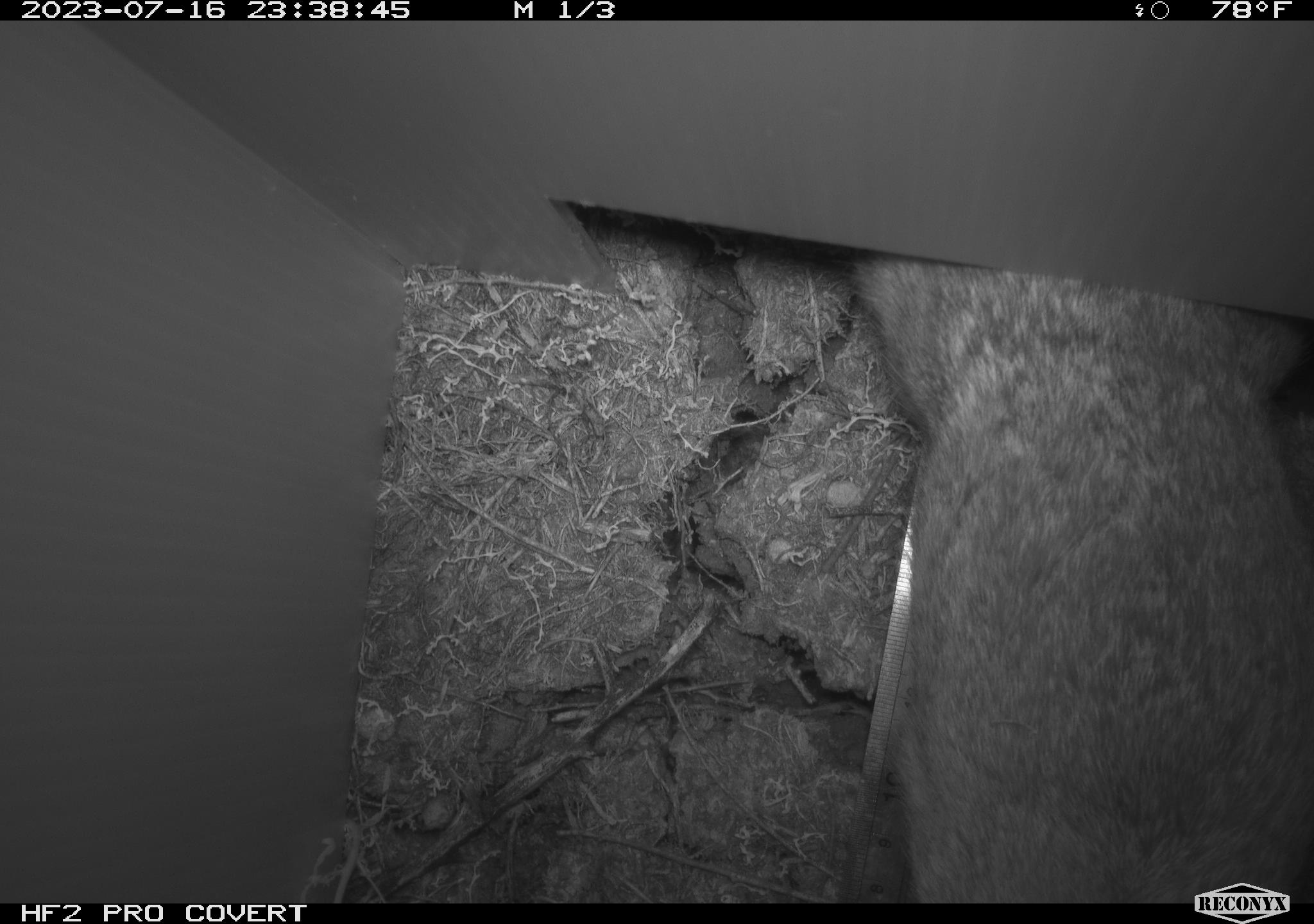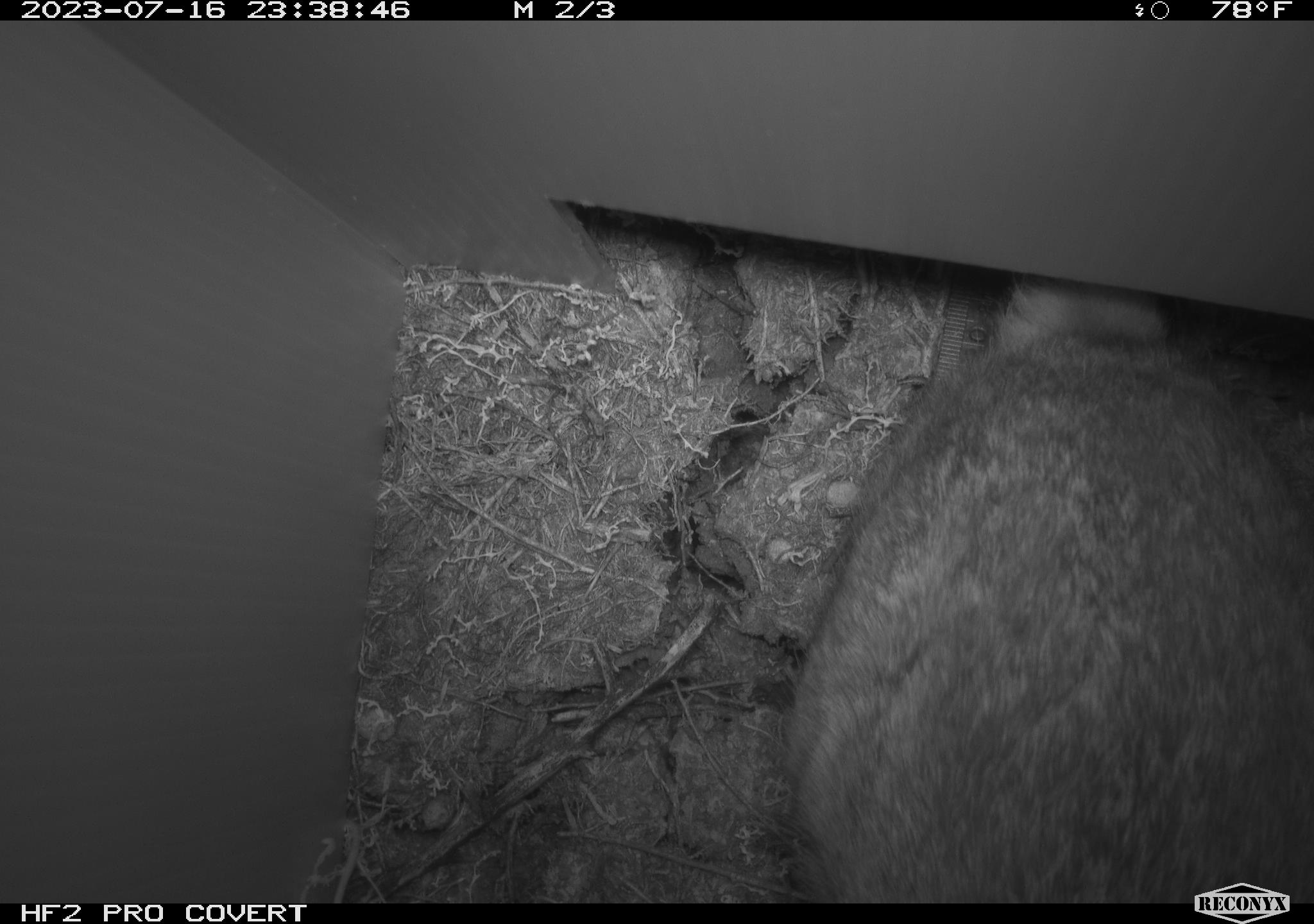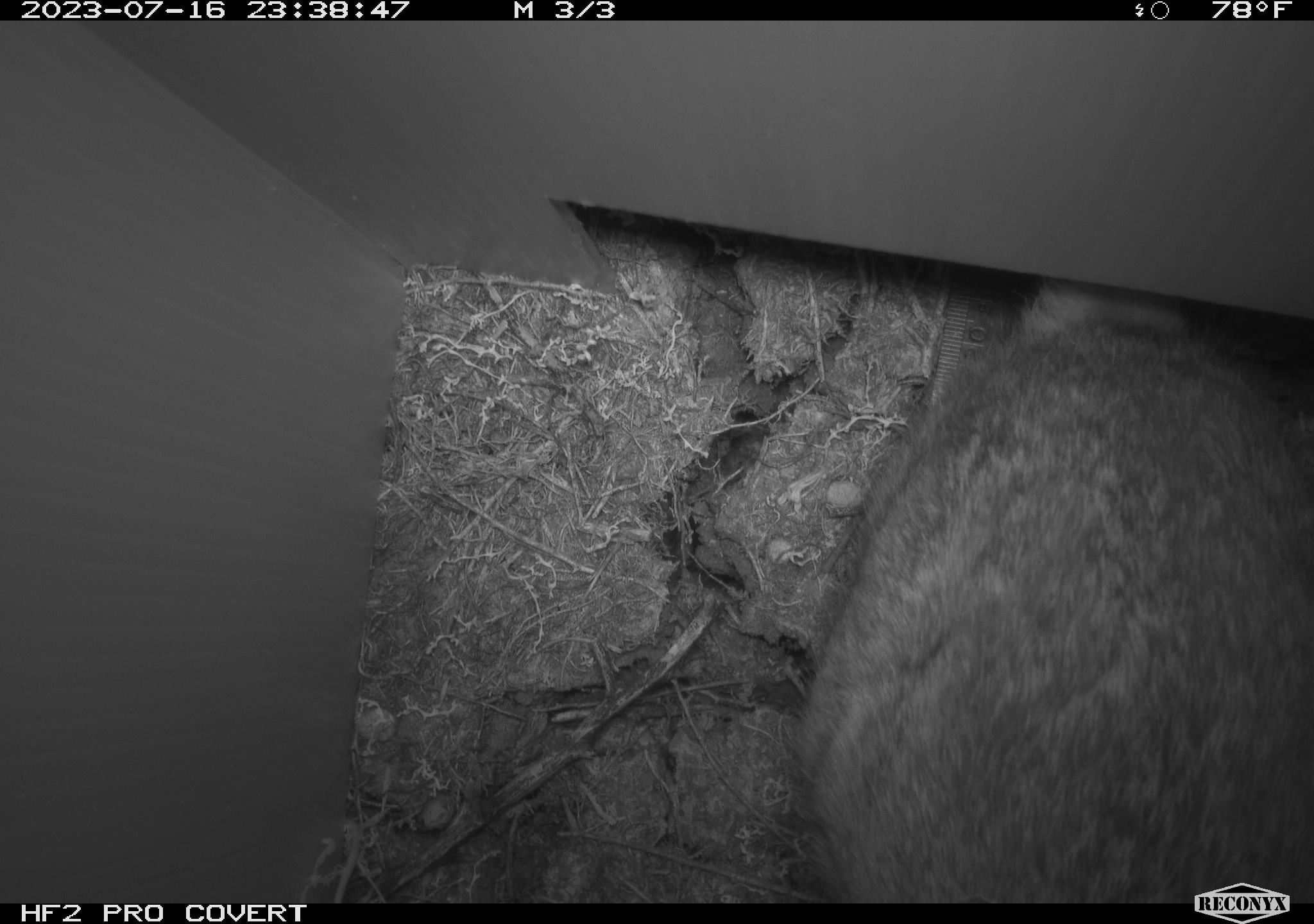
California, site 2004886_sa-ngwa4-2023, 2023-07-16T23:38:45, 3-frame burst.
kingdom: Animalia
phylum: Chordata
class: Mammalia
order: Lagomorpha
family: Leporidae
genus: Sylvilagus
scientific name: Sylvilagus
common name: cottontail rabbits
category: sylvilagus species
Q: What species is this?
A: Sylvilagus species (cottontail rabbits) (Sylvilagus).